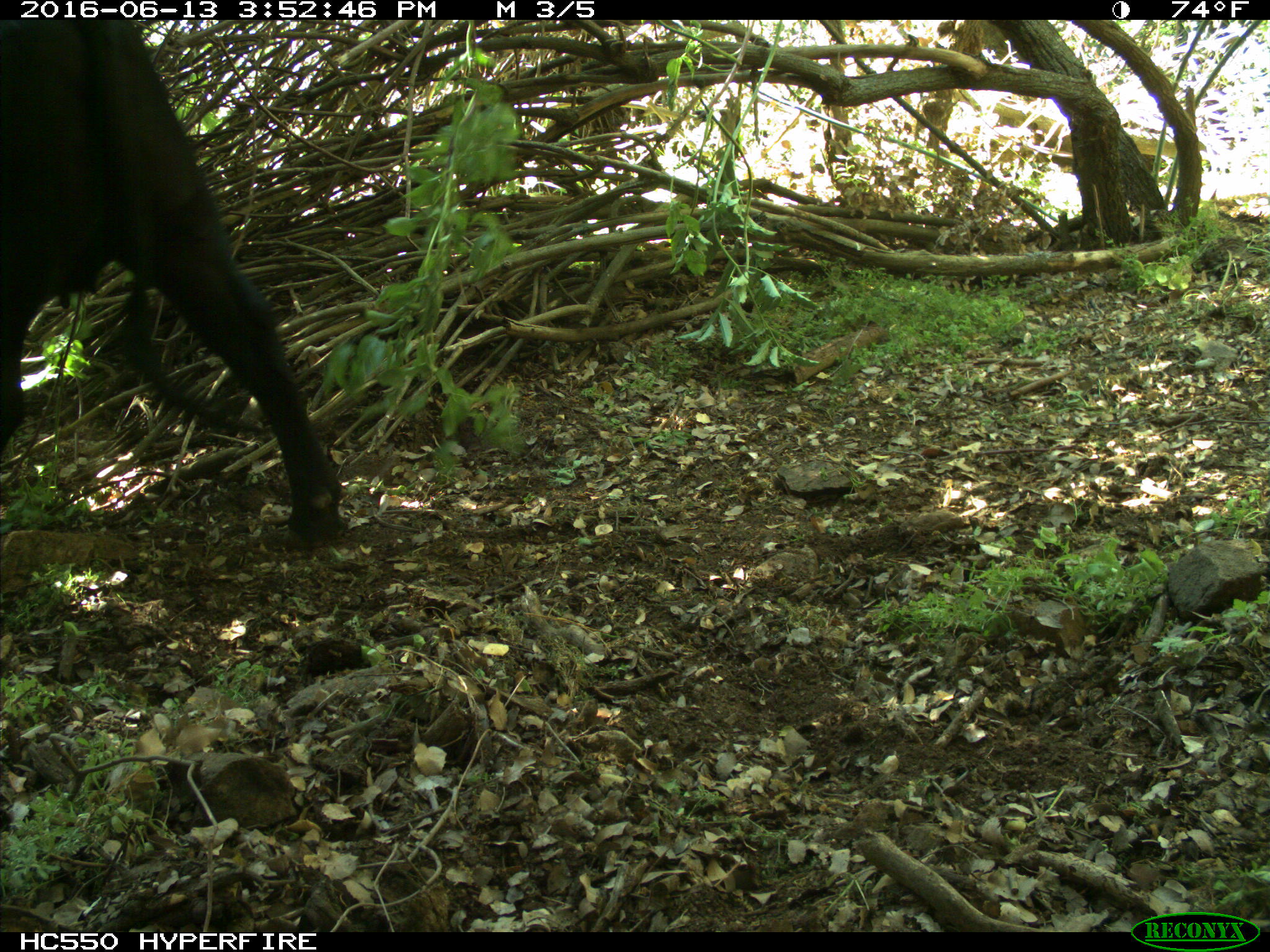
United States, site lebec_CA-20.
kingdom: Animalia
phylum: Chordata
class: Mammalia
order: Artiodactyla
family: Bovidae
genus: Bos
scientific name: Bos taurus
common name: domestic cow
Bos taurus (domestic cow).